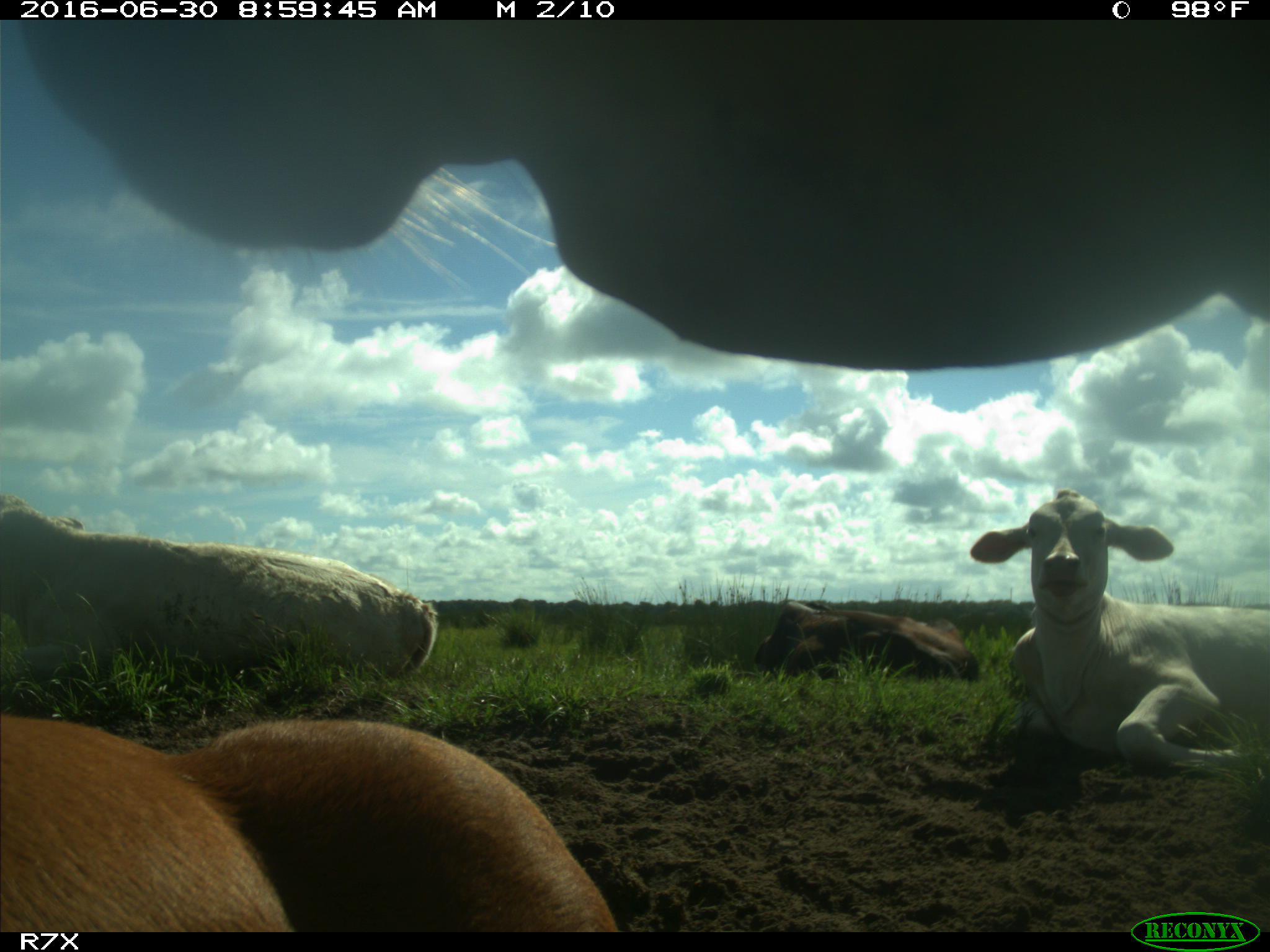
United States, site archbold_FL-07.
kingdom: Animalia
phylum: Chordata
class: Mammalia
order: Artiodactyla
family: Bovidae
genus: Bos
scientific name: Bos taurus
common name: domestic cow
Bos taurus (domestic cow).